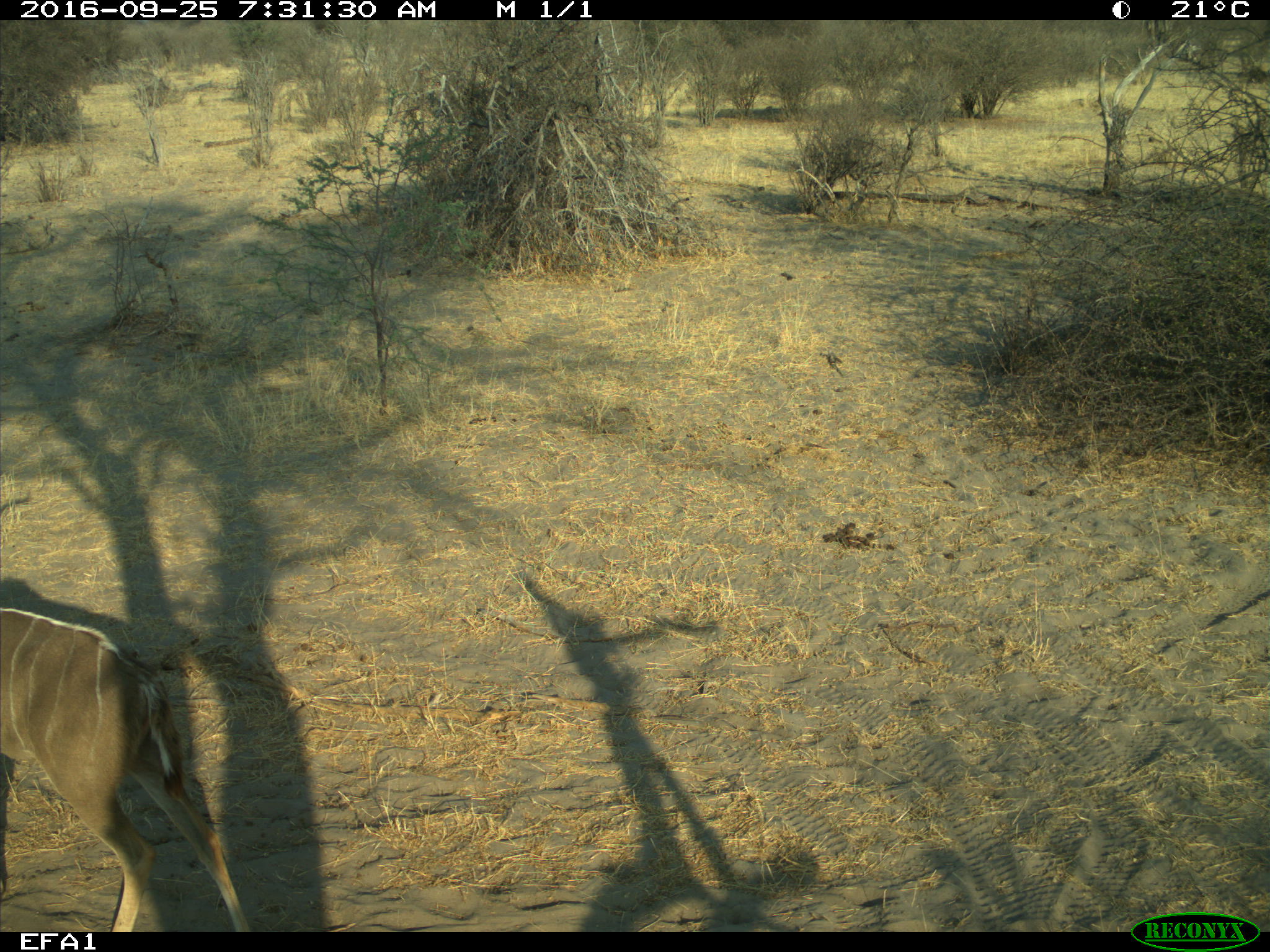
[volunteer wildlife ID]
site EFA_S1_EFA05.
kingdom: Animalia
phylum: Chordata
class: Mammalia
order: Artiodactyla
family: Bovidae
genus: Tragelaphus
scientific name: Tragelaphus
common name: kudu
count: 1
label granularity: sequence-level